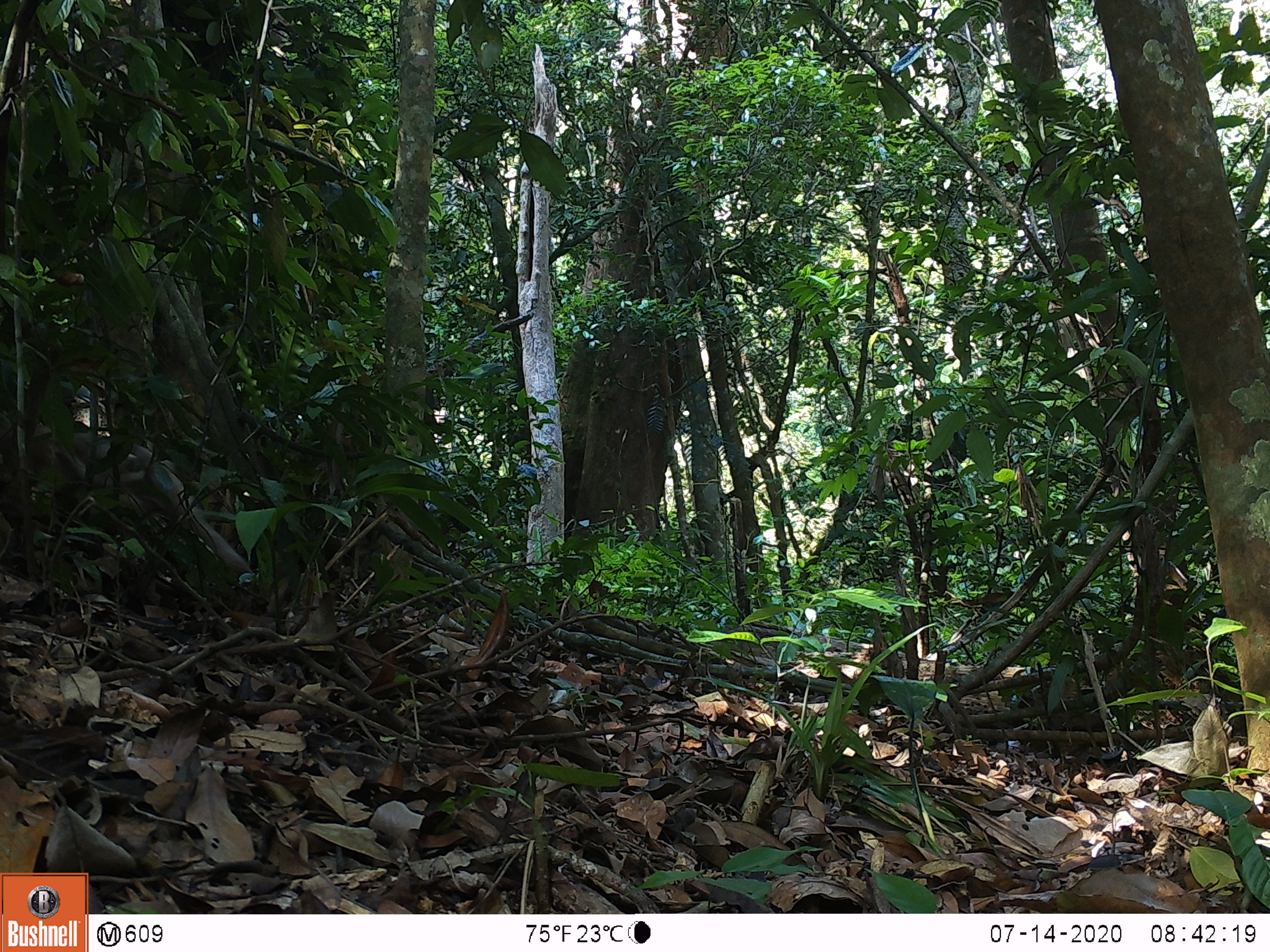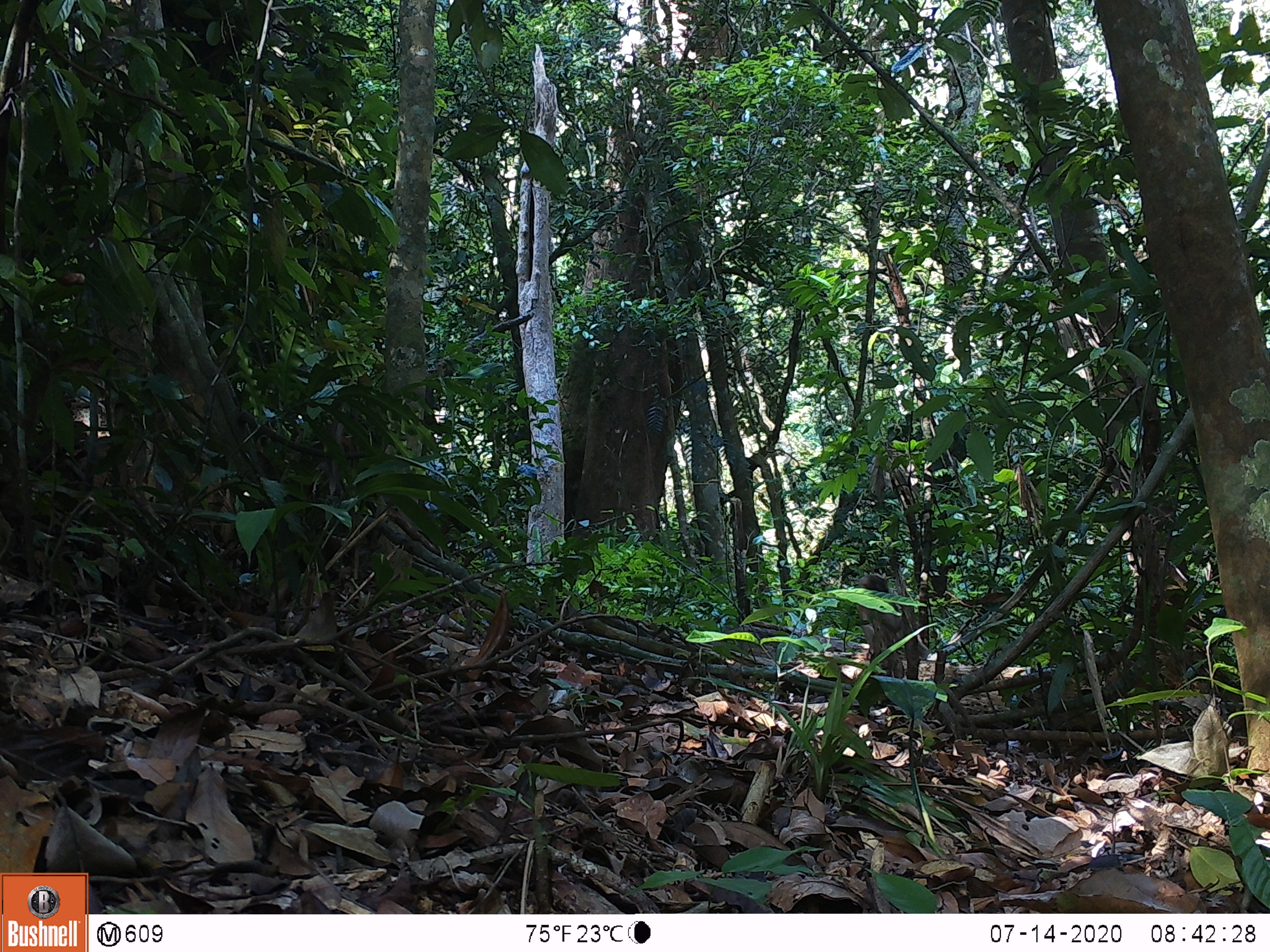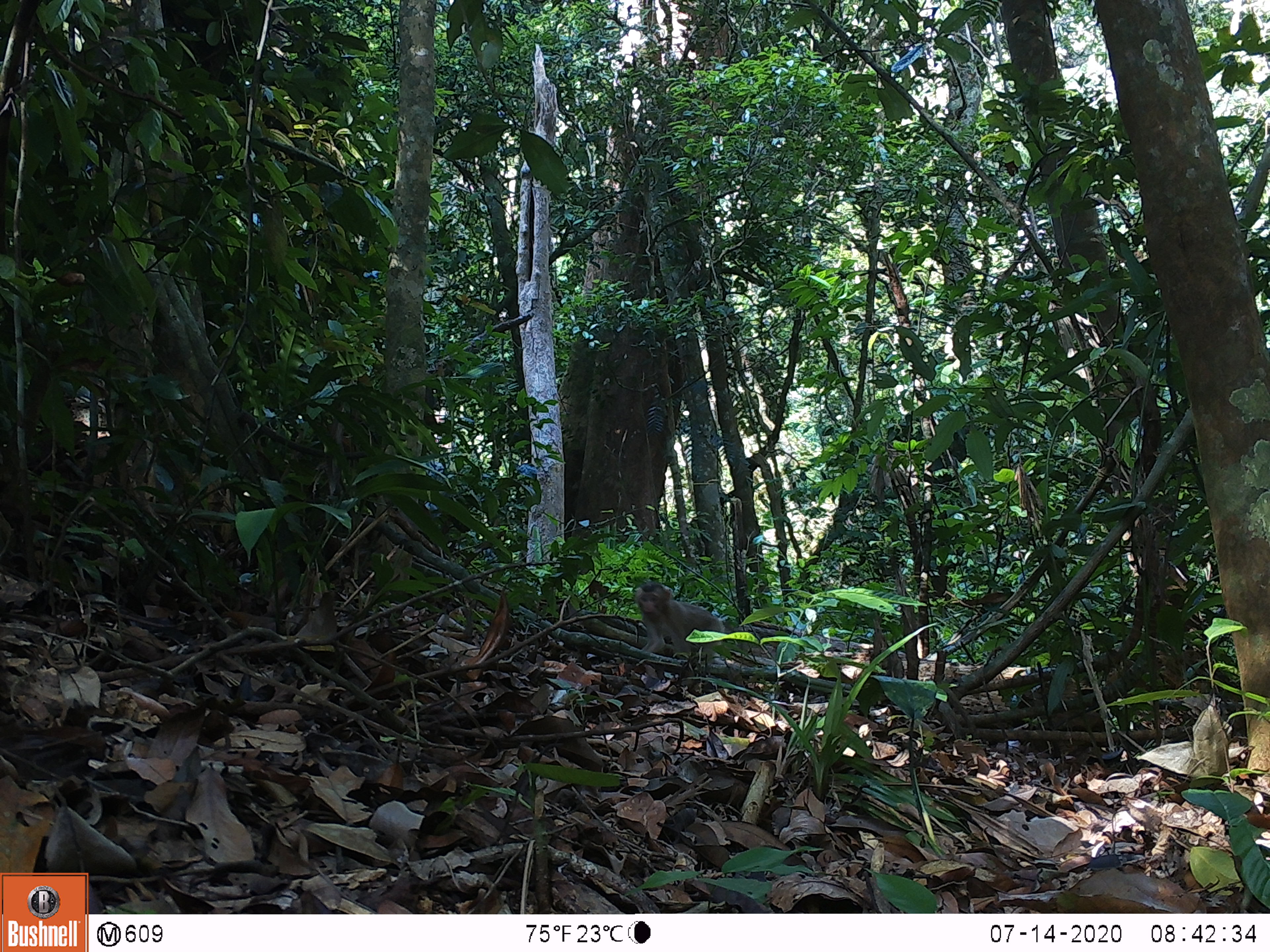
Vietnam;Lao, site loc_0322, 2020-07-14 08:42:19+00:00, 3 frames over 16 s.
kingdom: Animalia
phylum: Chordata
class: Mammalia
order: Primates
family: Cercopithecidae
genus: Macaca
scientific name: Macaca nemestrina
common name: pig-tailed macaque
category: pig tailed macaque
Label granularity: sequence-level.